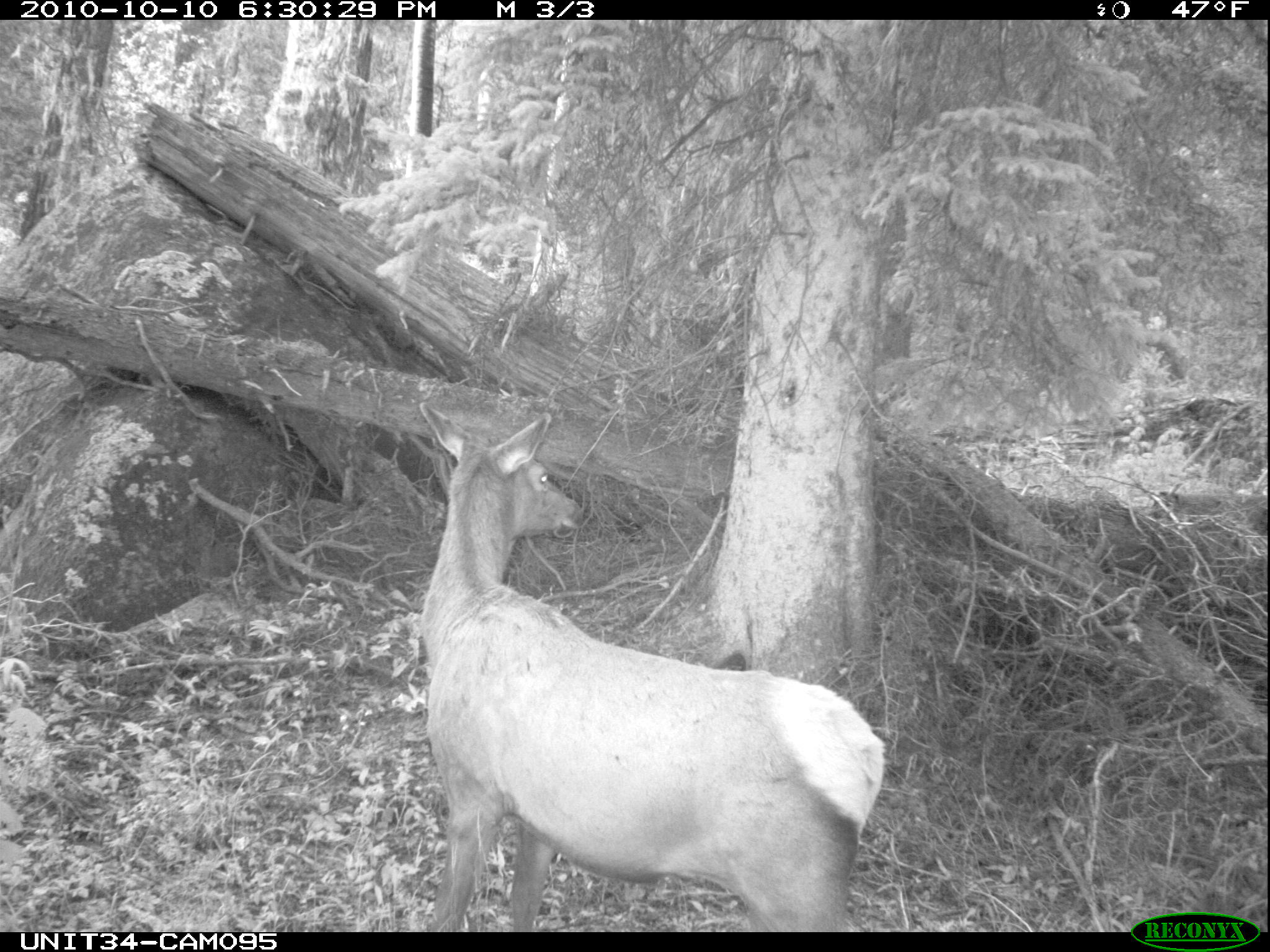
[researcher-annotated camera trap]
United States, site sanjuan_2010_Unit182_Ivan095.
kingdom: Animalia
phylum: Chordata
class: Mammalia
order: Artiodactyla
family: Cervidae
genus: Cervus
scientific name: Cervus elaphus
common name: red deer